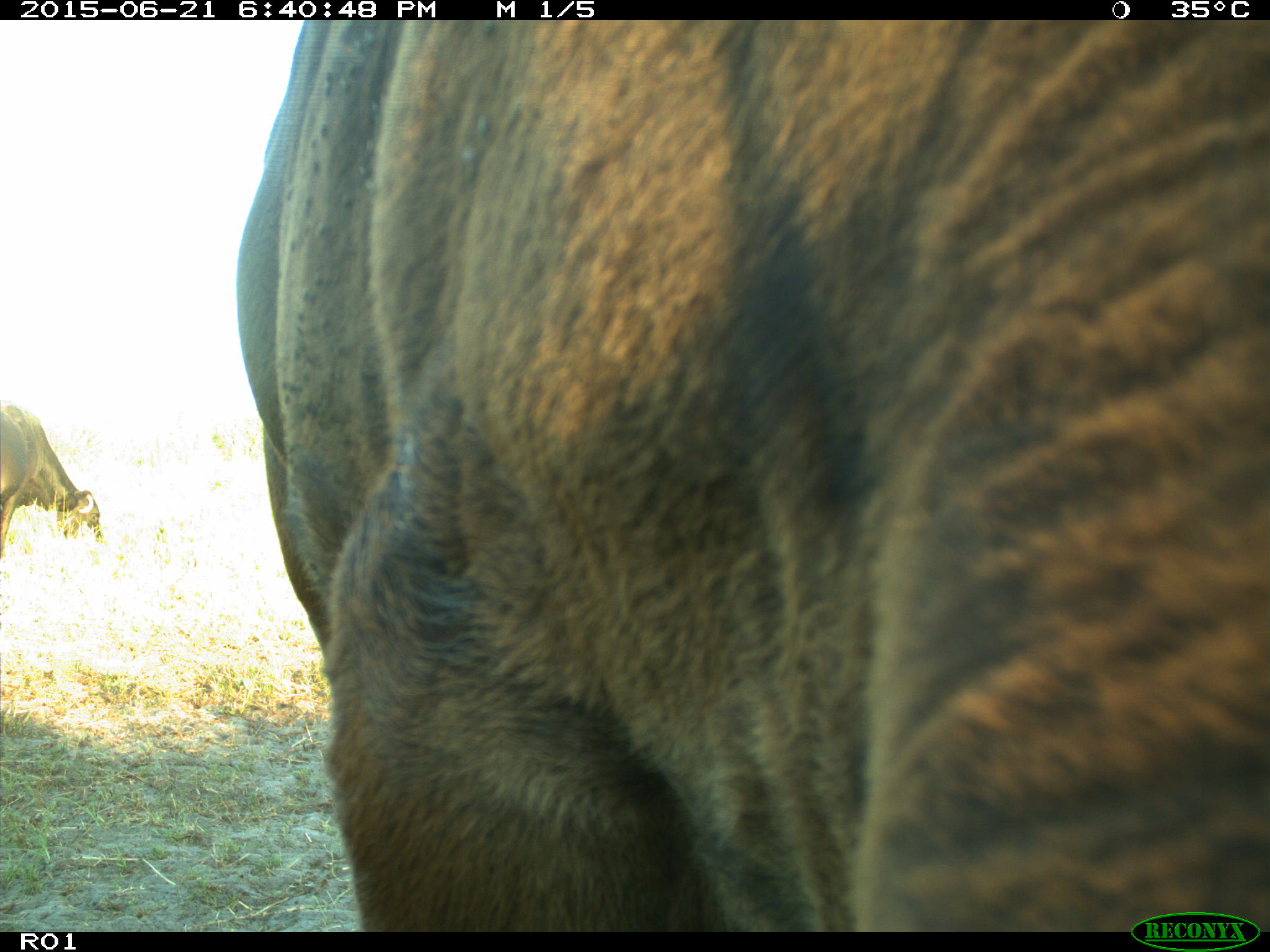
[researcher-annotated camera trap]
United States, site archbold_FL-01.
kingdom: Animalia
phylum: Chordata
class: Mammalia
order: Artiodactyla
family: Bovidae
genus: Bos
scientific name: Bos taurus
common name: domestic cow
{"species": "Bos taurus (domestic cow)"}